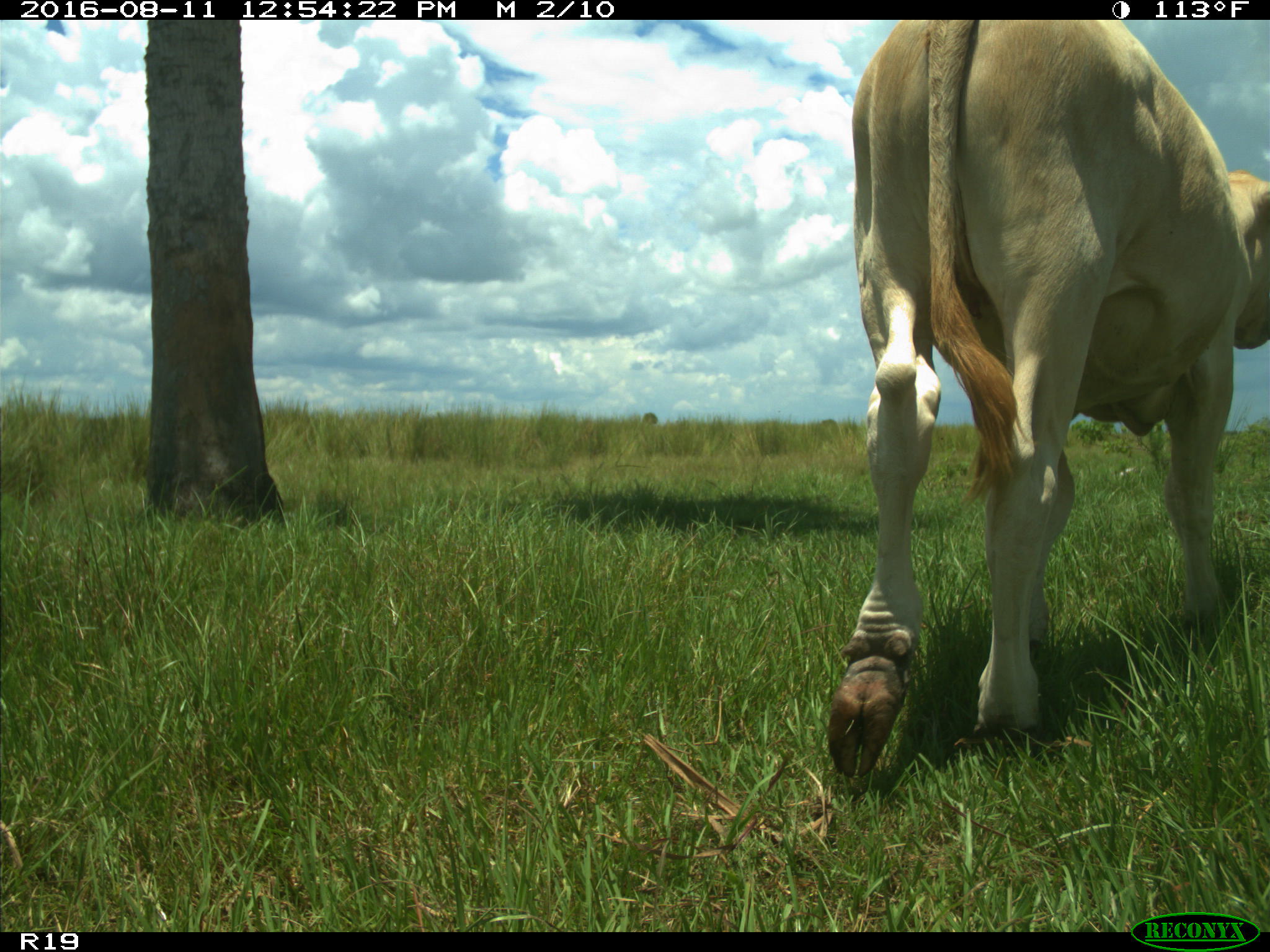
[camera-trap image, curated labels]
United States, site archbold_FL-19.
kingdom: Animalia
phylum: Chordata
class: Mammalia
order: Artiodactyla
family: Bovidae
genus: Bos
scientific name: Bos taurus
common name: domestic cow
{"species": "Bos taurus (domestic cow)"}